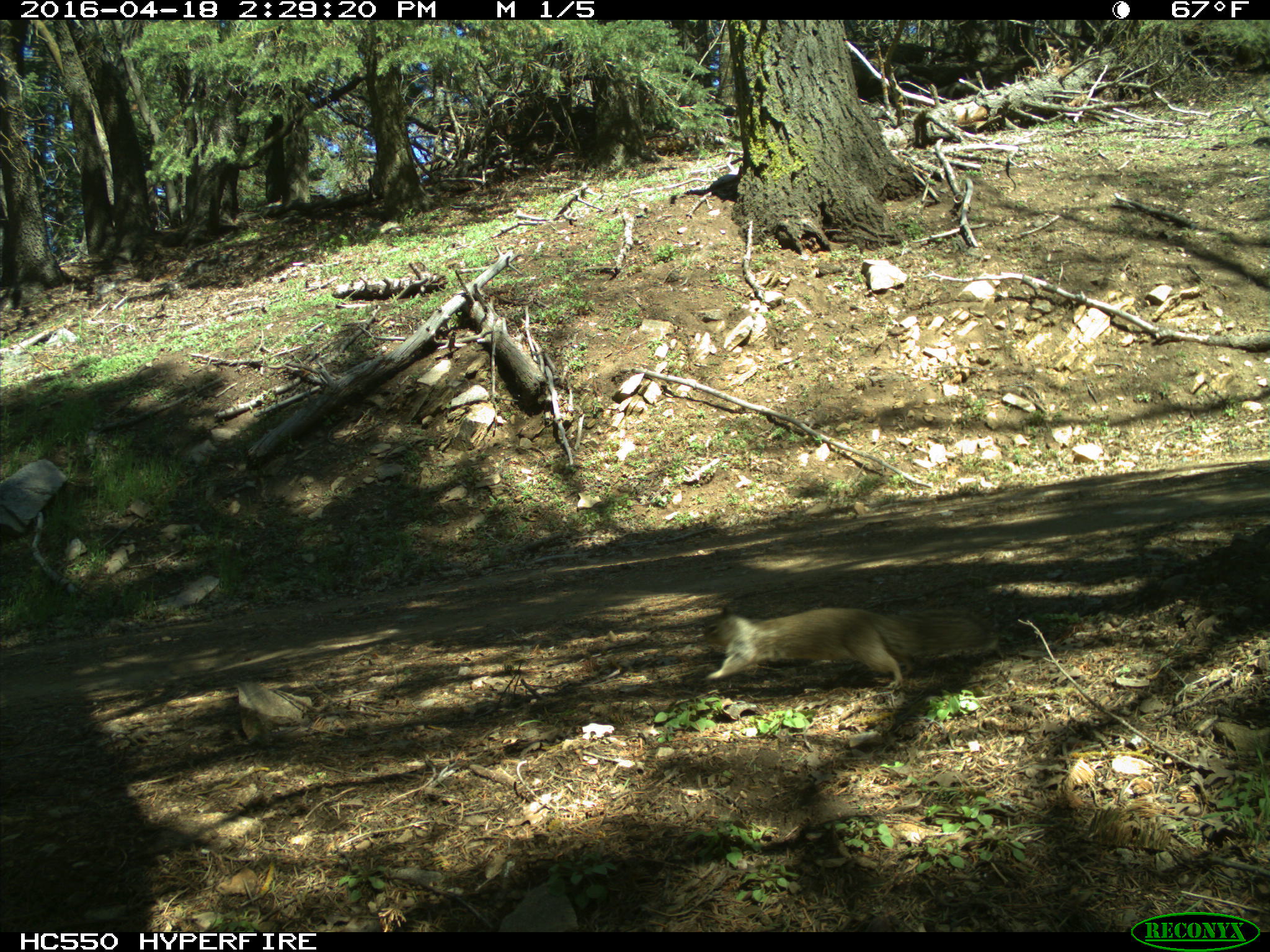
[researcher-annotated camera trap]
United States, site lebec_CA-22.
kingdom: Animalia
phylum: Chordata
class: Mammalia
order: Rodentia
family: Sciuridae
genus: Otospermophilus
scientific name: Otospermophilus beecheyi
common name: california ground squirrel